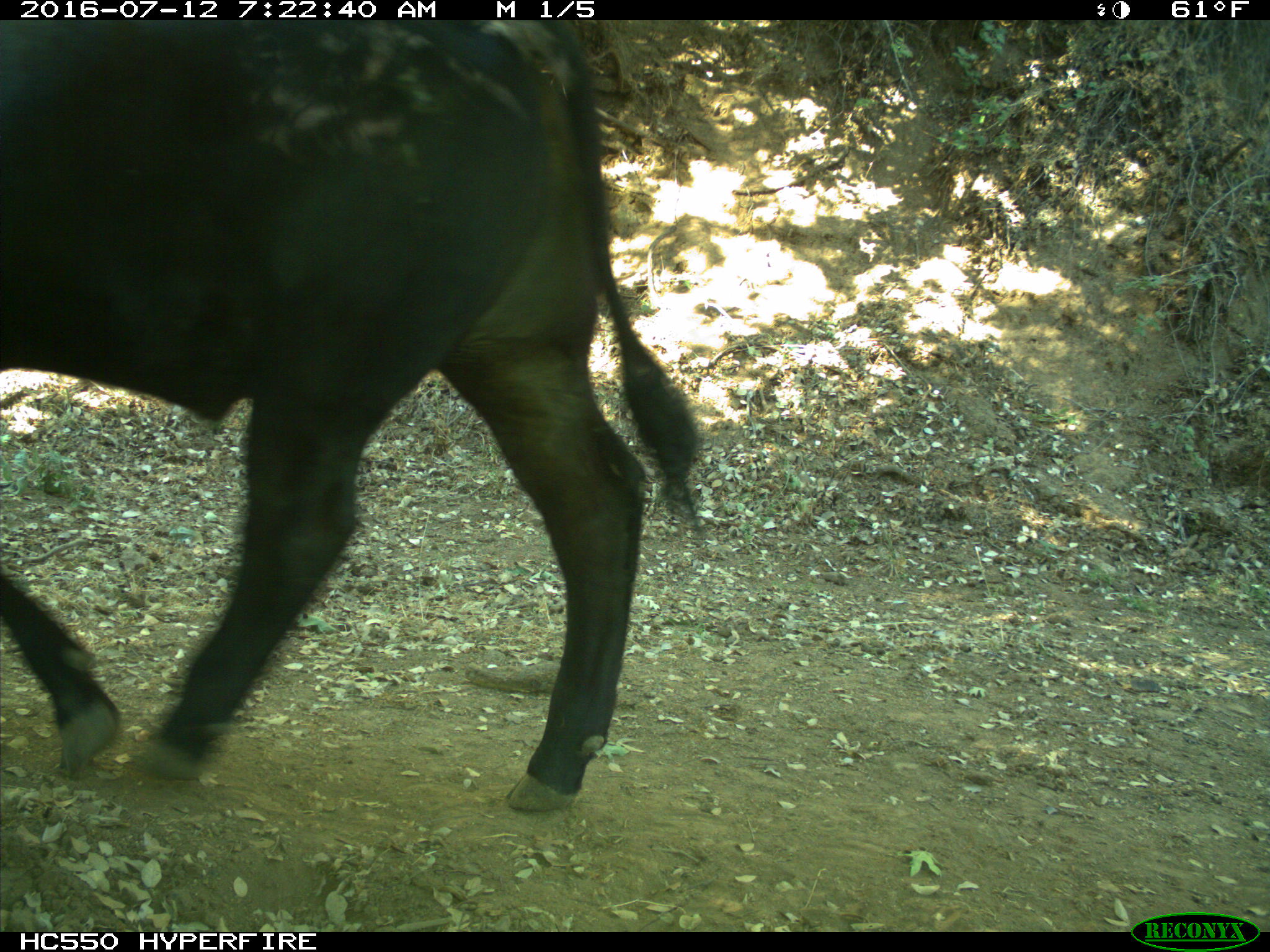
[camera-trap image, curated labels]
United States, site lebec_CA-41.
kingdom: Animalia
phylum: Chordata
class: Mammalia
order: Artiodactyla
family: Bovidae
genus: Bos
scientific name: Bos taurus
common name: domestic cow